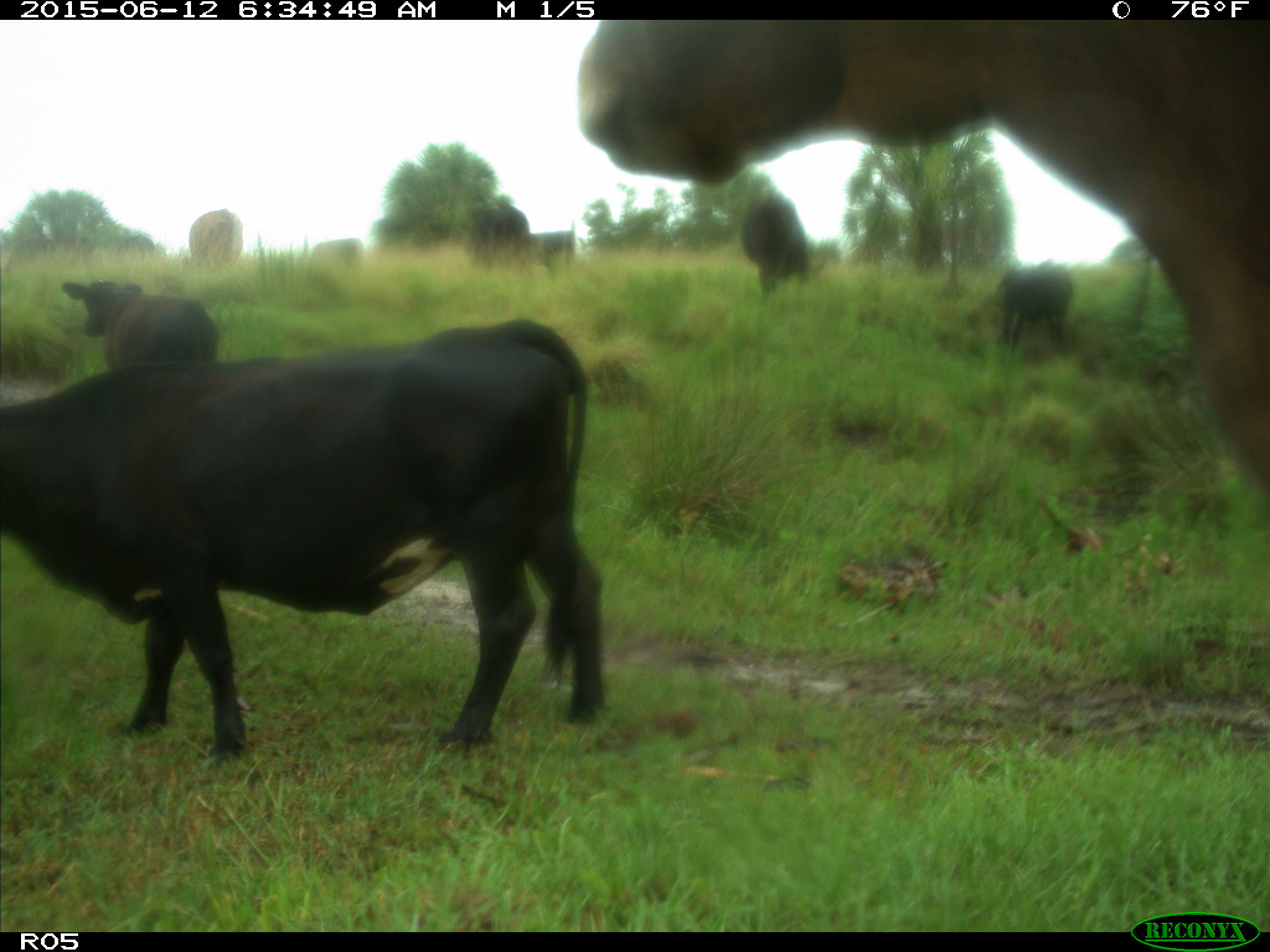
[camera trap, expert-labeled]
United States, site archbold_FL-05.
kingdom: Animalia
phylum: Chordata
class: Mammalia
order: Artiodactyla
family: Bovidae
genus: Bos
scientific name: Bos taurus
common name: domestic cow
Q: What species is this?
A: Bos taurus (domestic cow).